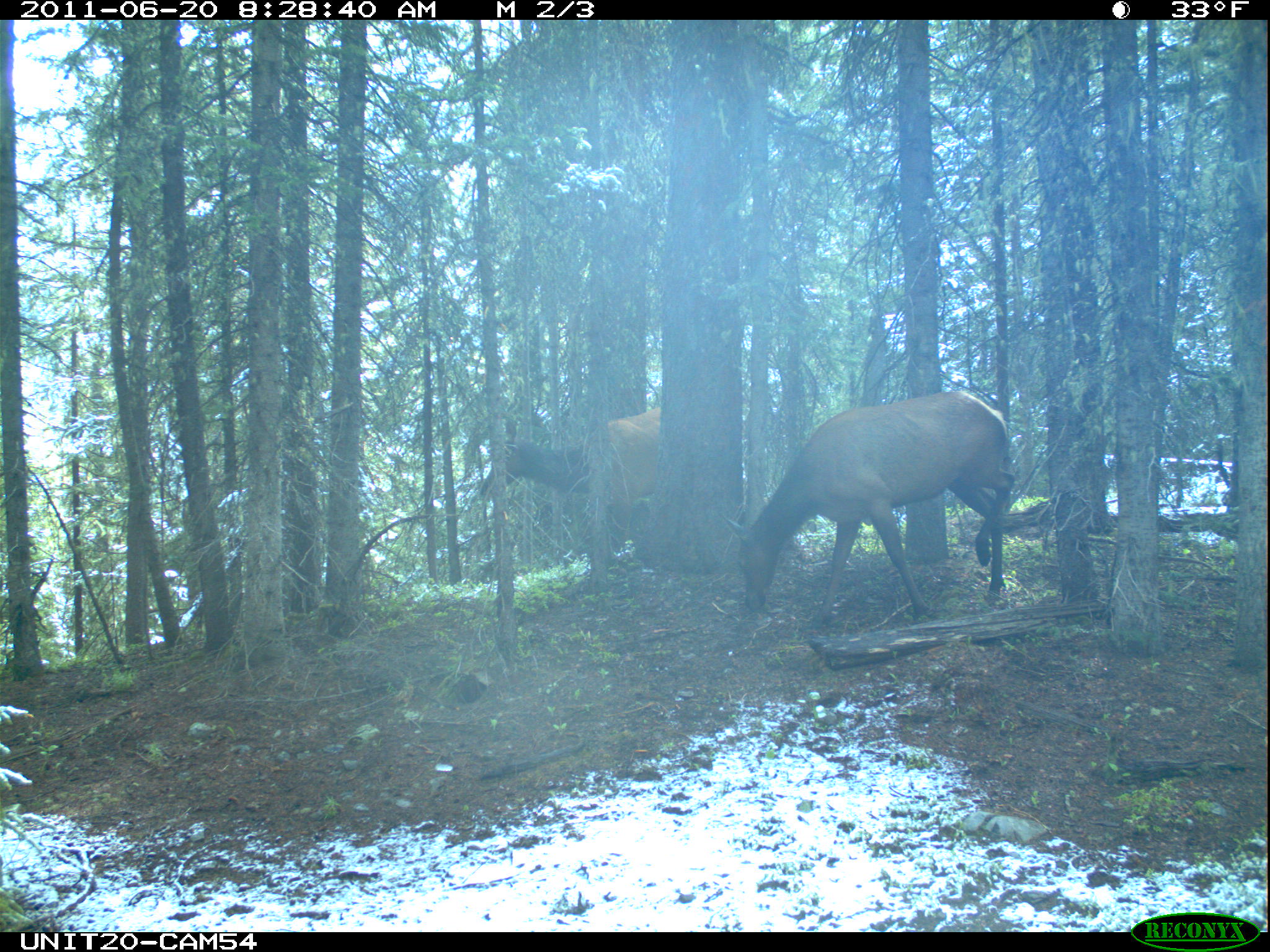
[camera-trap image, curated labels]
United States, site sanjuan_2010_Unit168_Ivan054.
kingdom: Animalia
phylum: Chordata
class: Mammalia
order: Artiodactyla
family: Cervidae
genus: Cervus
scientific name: Cervus elaphus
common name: red deer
Cervus elaphus (red deer).